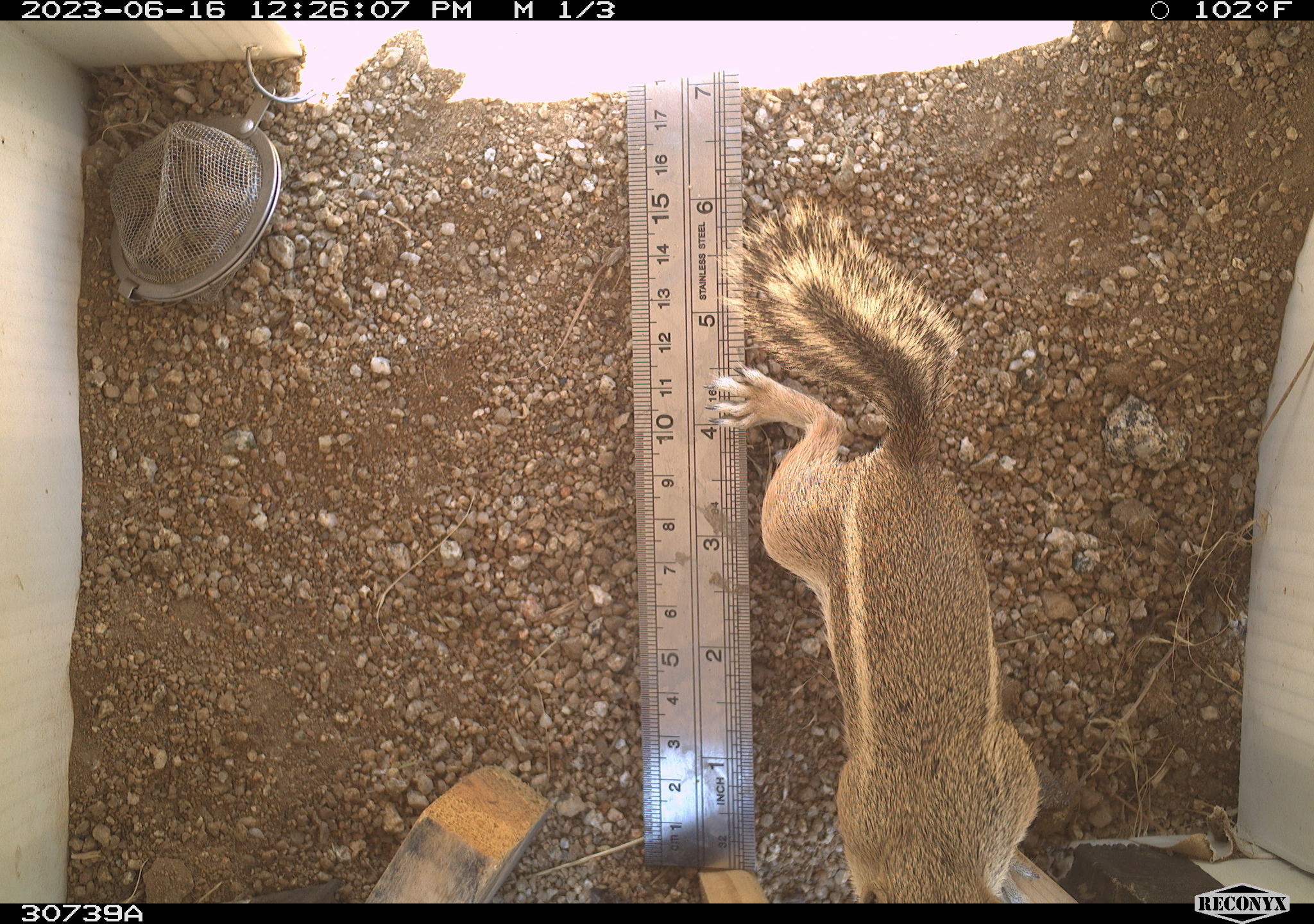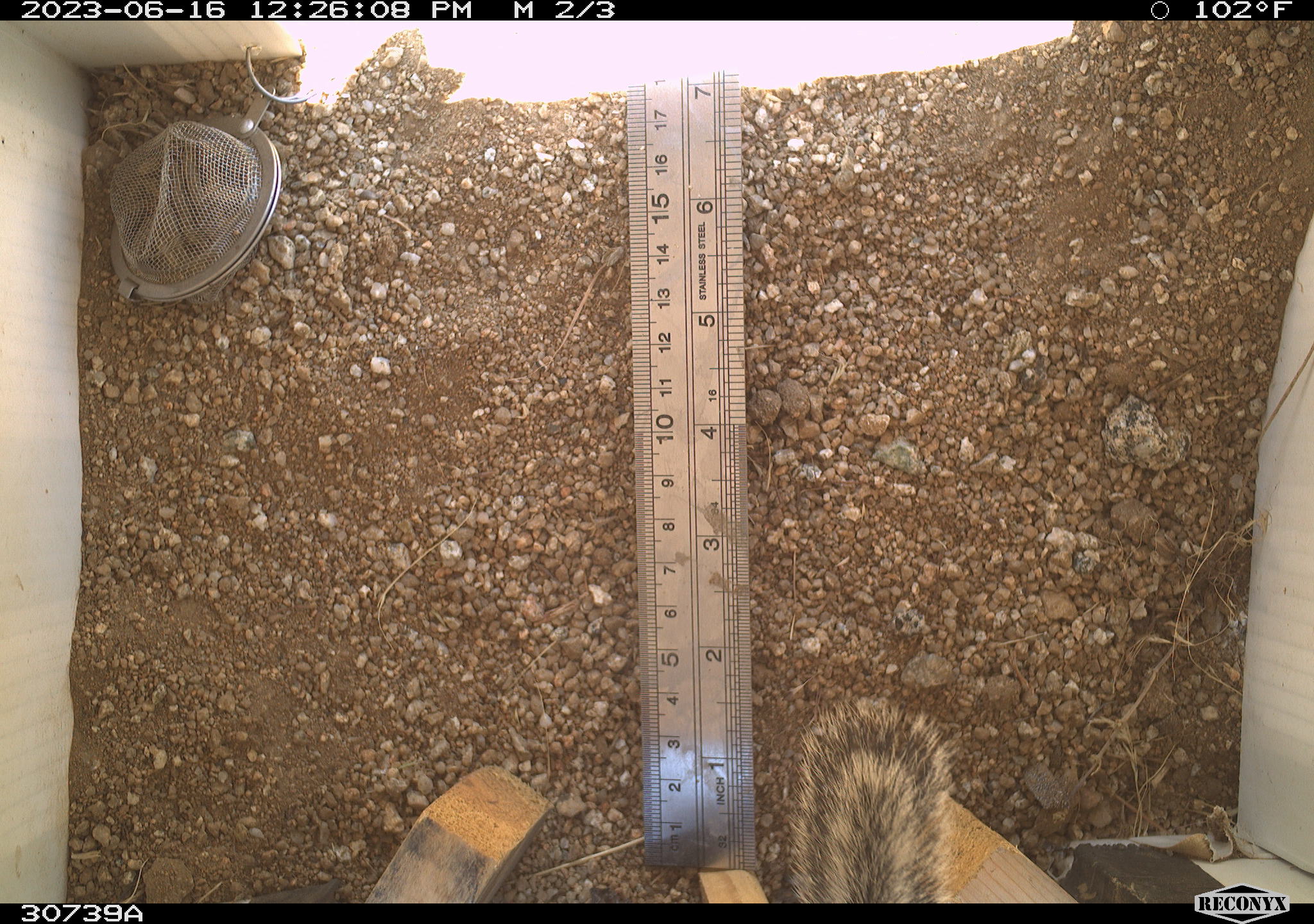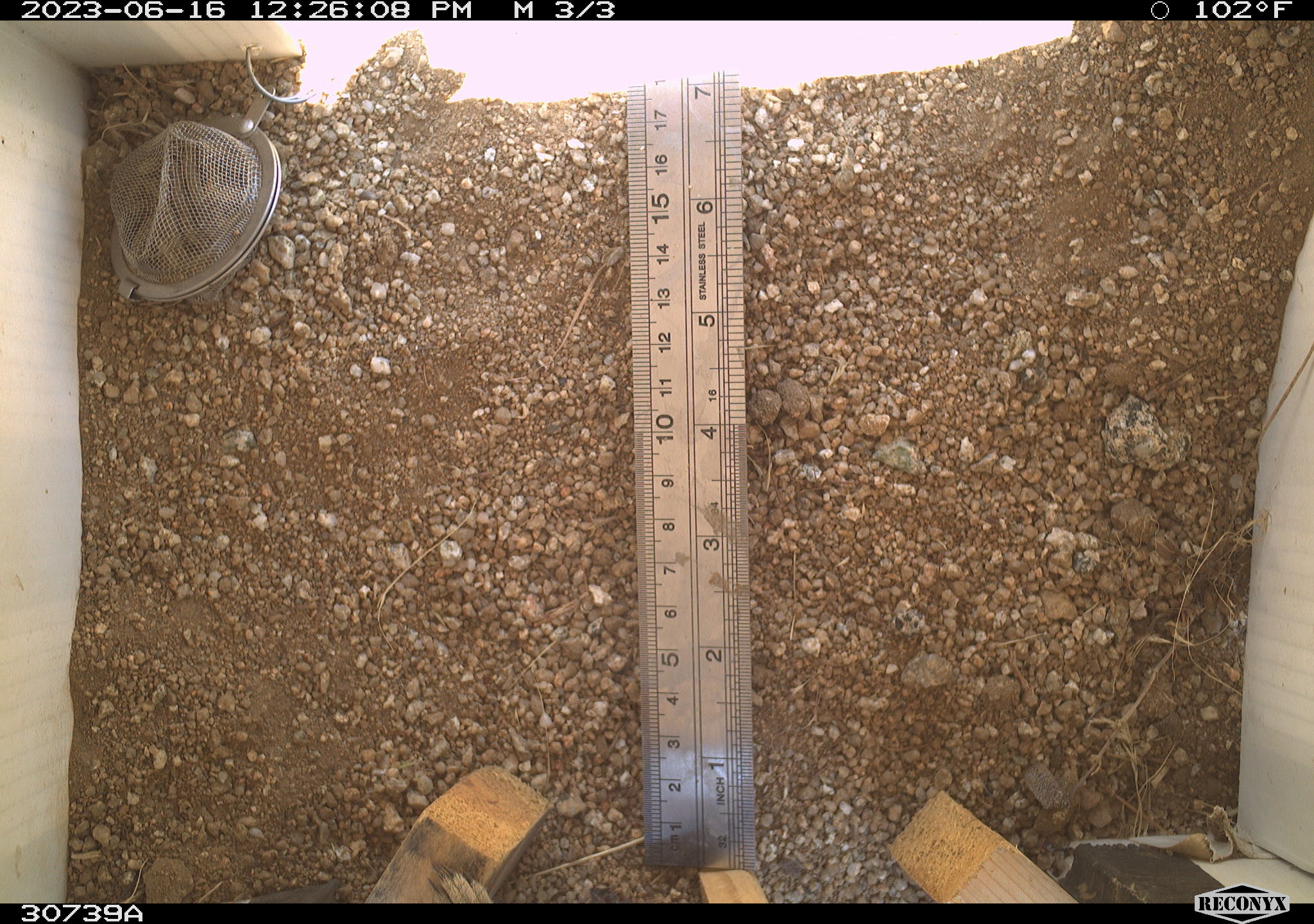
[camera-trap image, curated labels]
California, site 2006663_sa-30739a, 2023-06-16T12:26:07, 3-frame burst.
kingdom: Animalia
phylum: Chordata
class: Mammalia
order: Rodentia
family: Sciuridae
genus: Ammospermophilus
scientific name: Ammospermophilus leucurus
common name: white-tailed antelope squirrel